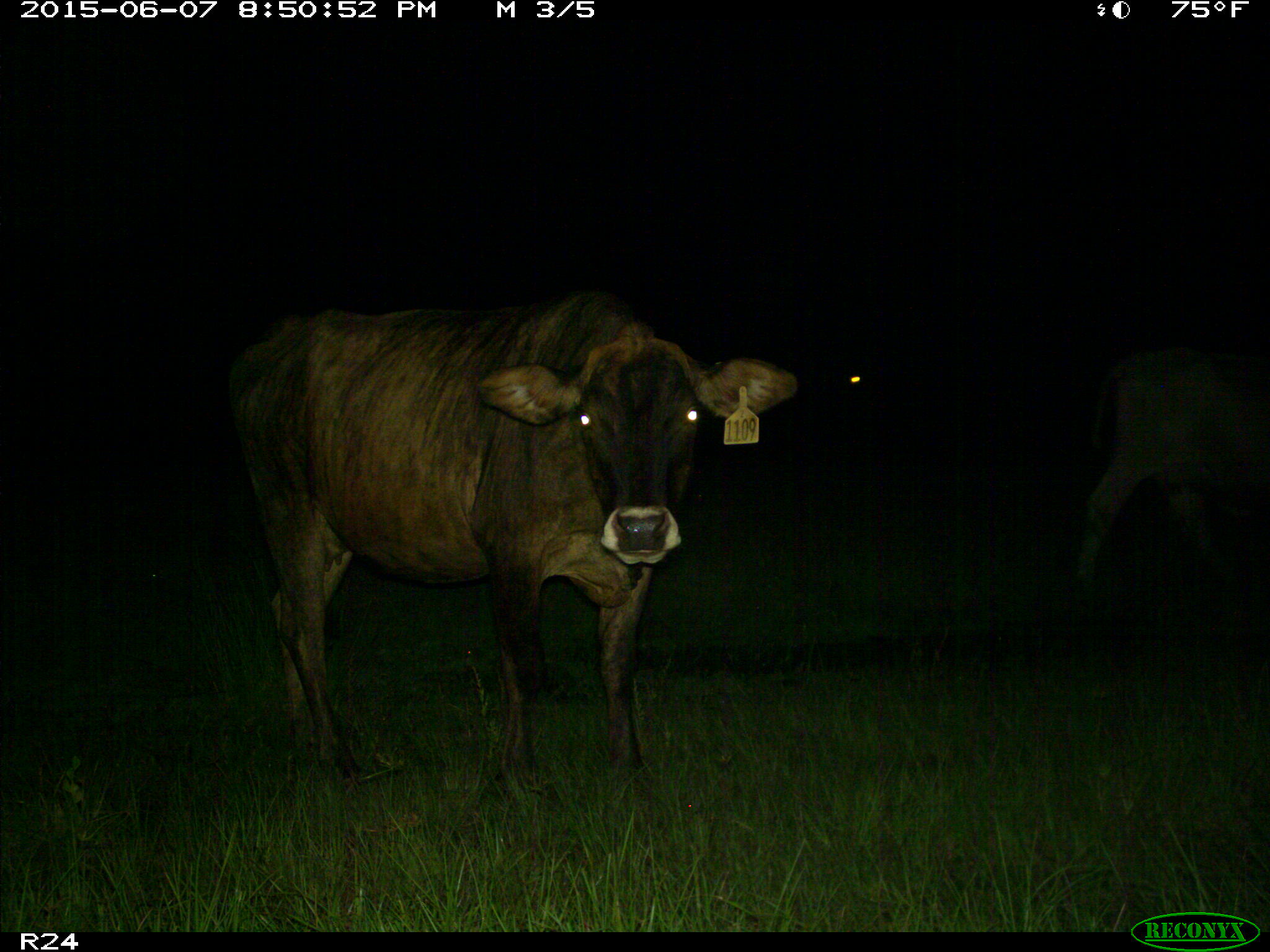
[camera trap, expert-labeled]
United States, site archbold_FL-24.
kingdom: Animalia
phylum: Chordata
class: Mammalia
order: Artiodactyla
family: Bovidae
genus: Bos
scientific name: Bos taurus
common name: domestic cow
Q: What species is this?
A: Bos taurus (domestic cow).